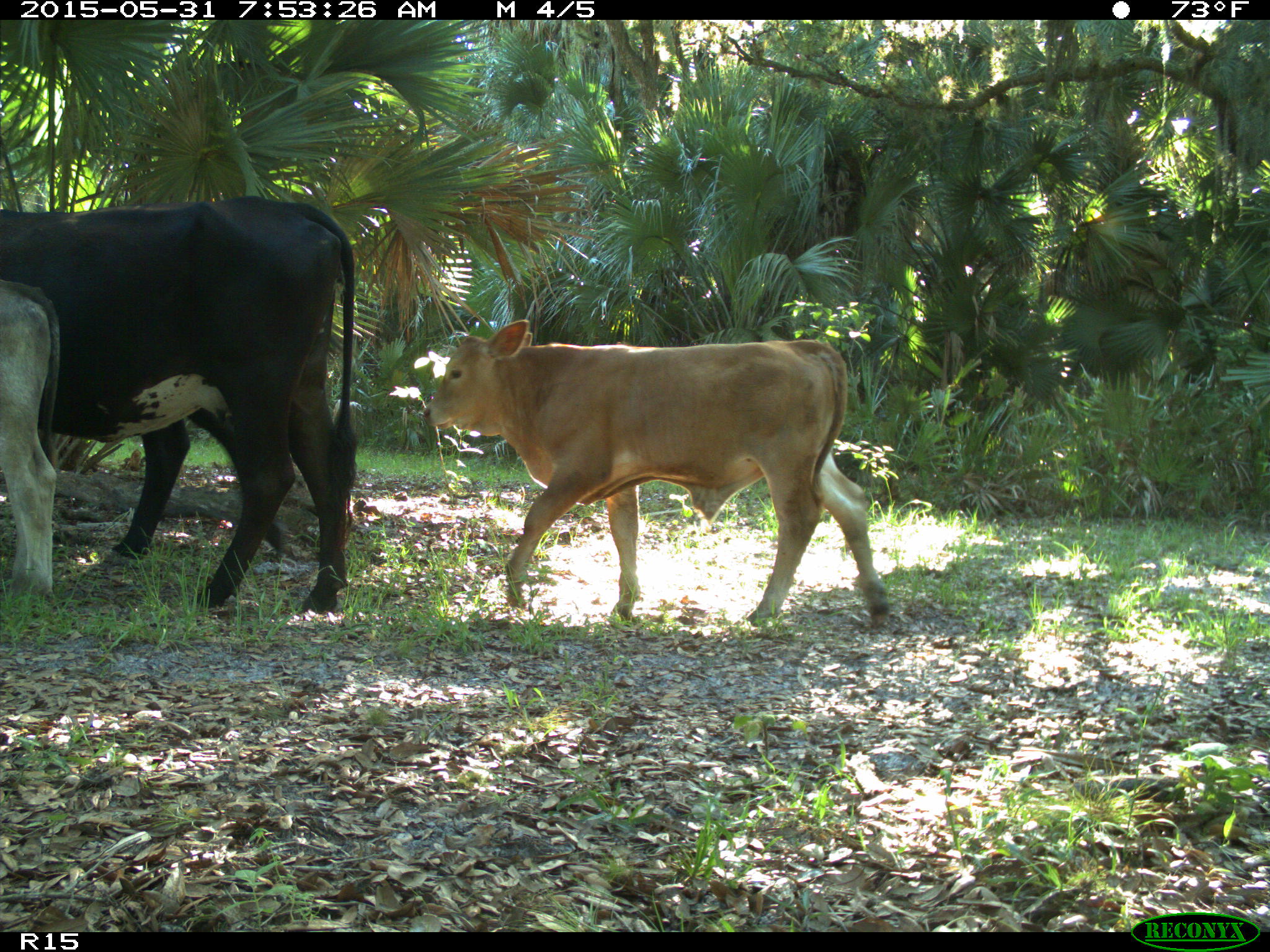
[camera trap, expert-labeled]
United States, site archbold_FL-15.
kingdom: Animalia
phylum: Chordata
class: Mammalia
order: Artiodactyla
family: Bovidae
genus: Bos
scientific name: Bos taurus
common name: domestic cow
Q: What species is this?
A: Bos taurus (domestic cow).